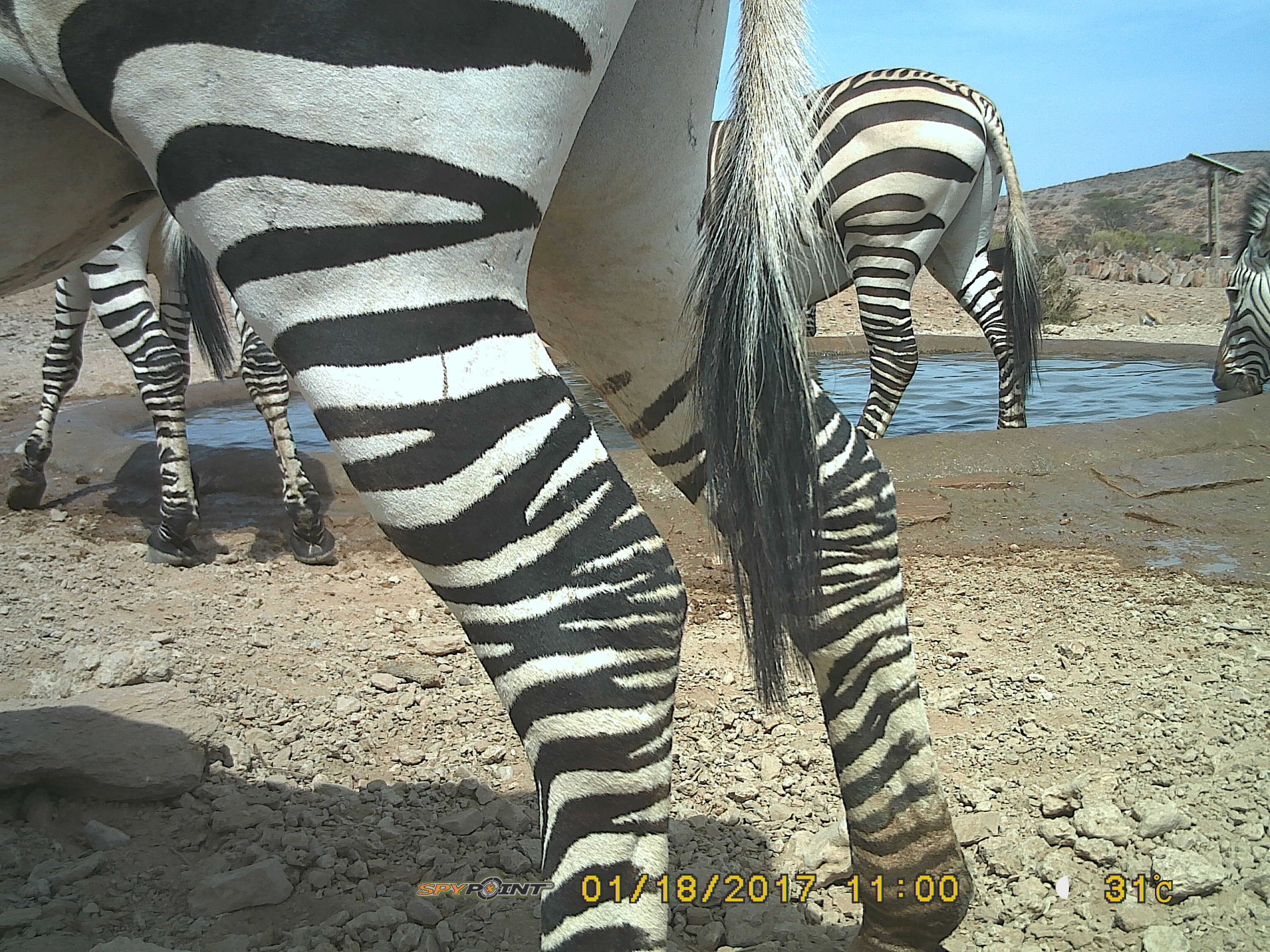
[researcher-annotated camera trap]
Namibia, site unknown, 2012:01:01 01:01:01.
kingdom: Animalia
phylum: Chordata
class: Mammalia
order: Perissodactyla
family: Equidae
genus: Equus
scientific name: Equus zebra hartmannae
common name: hartmann's mountain zebra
Equus zebra hartmannae (hartmann's mountain zebra).